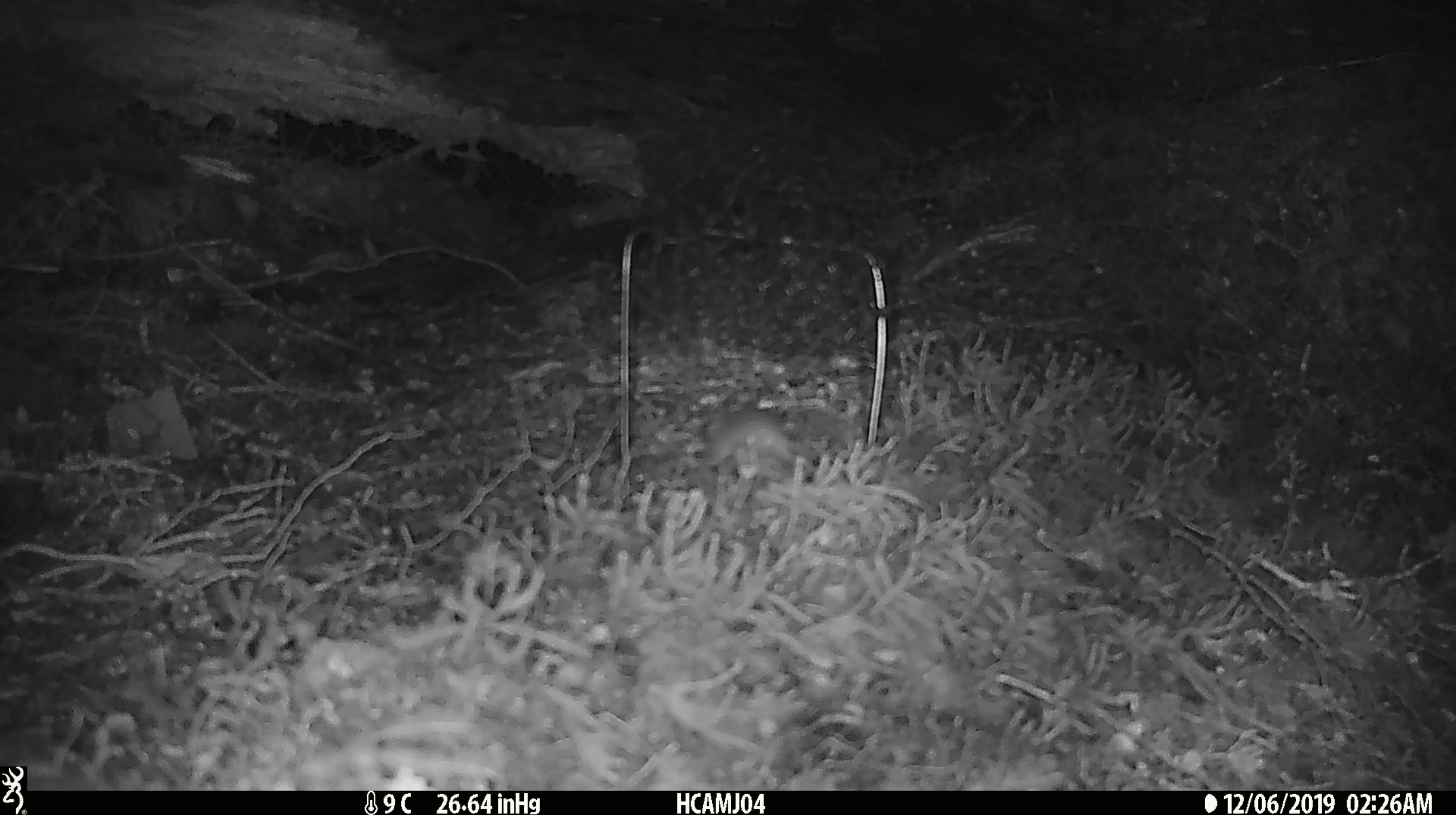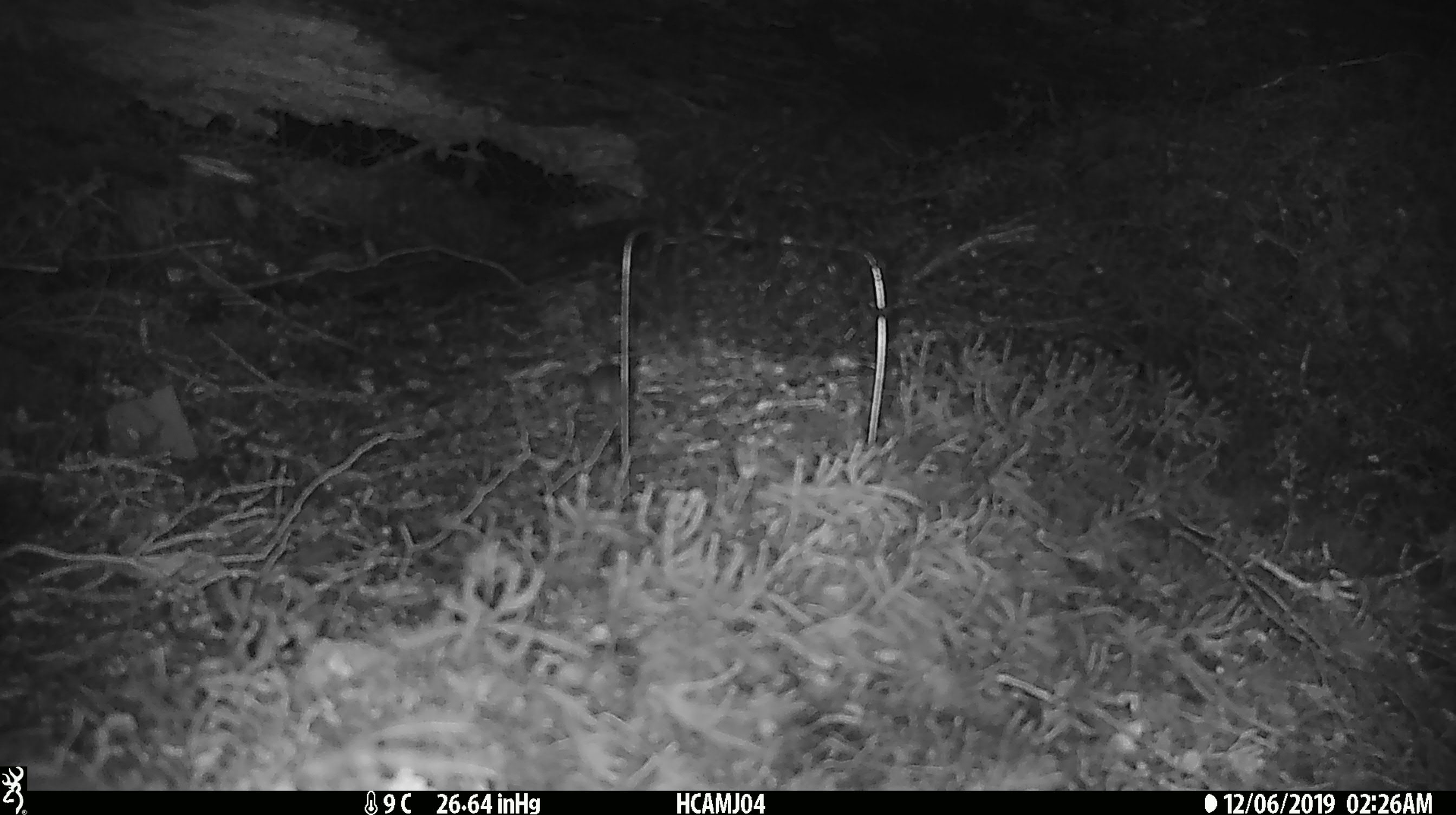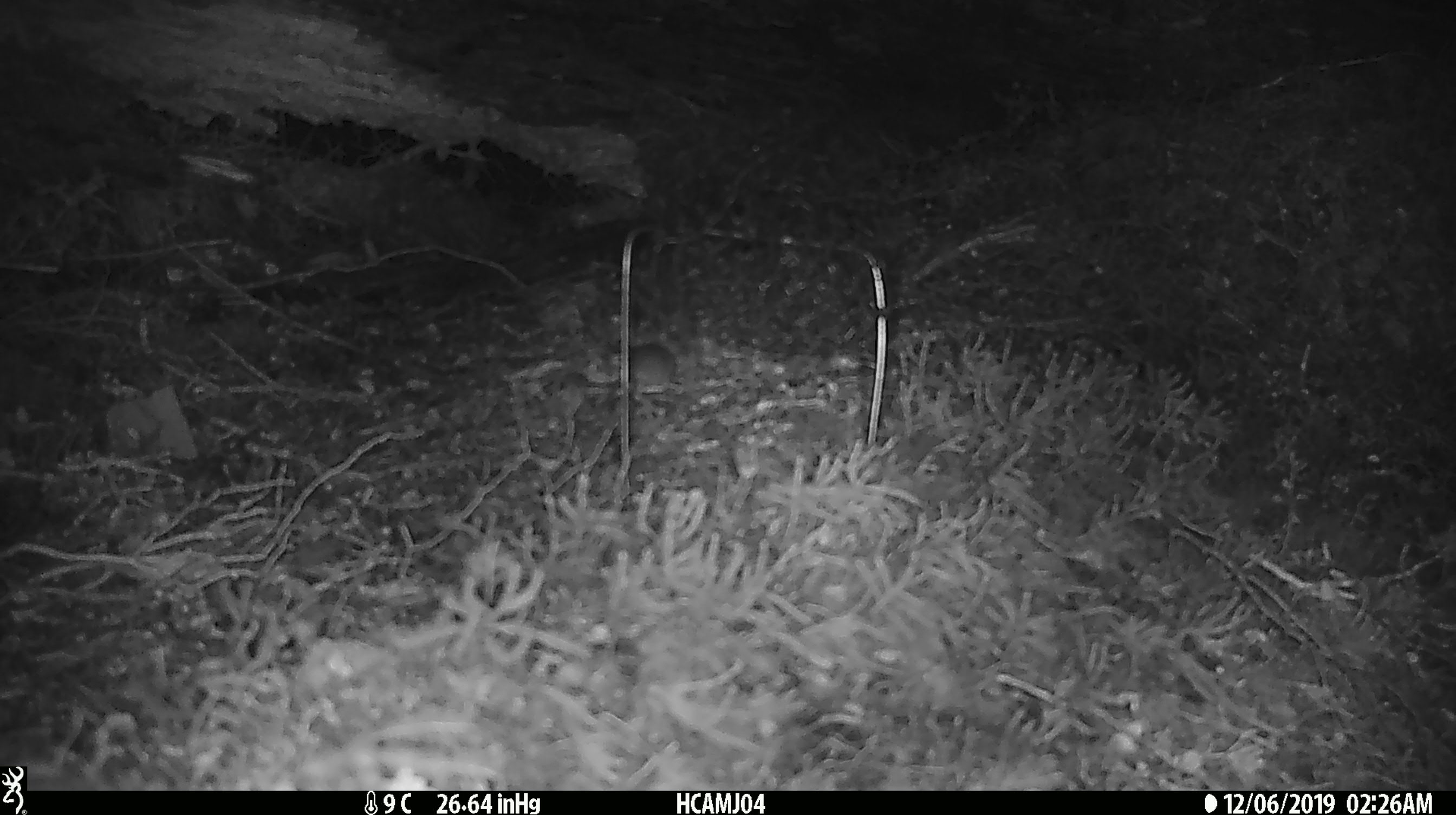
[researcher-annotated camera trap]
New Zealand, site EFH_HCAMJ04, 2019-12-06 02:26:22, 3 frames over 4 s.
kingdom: Animalia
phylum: Chordata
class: Mammalia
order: Rodentia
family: Muridae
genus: Mus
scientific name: Mus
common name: mouse